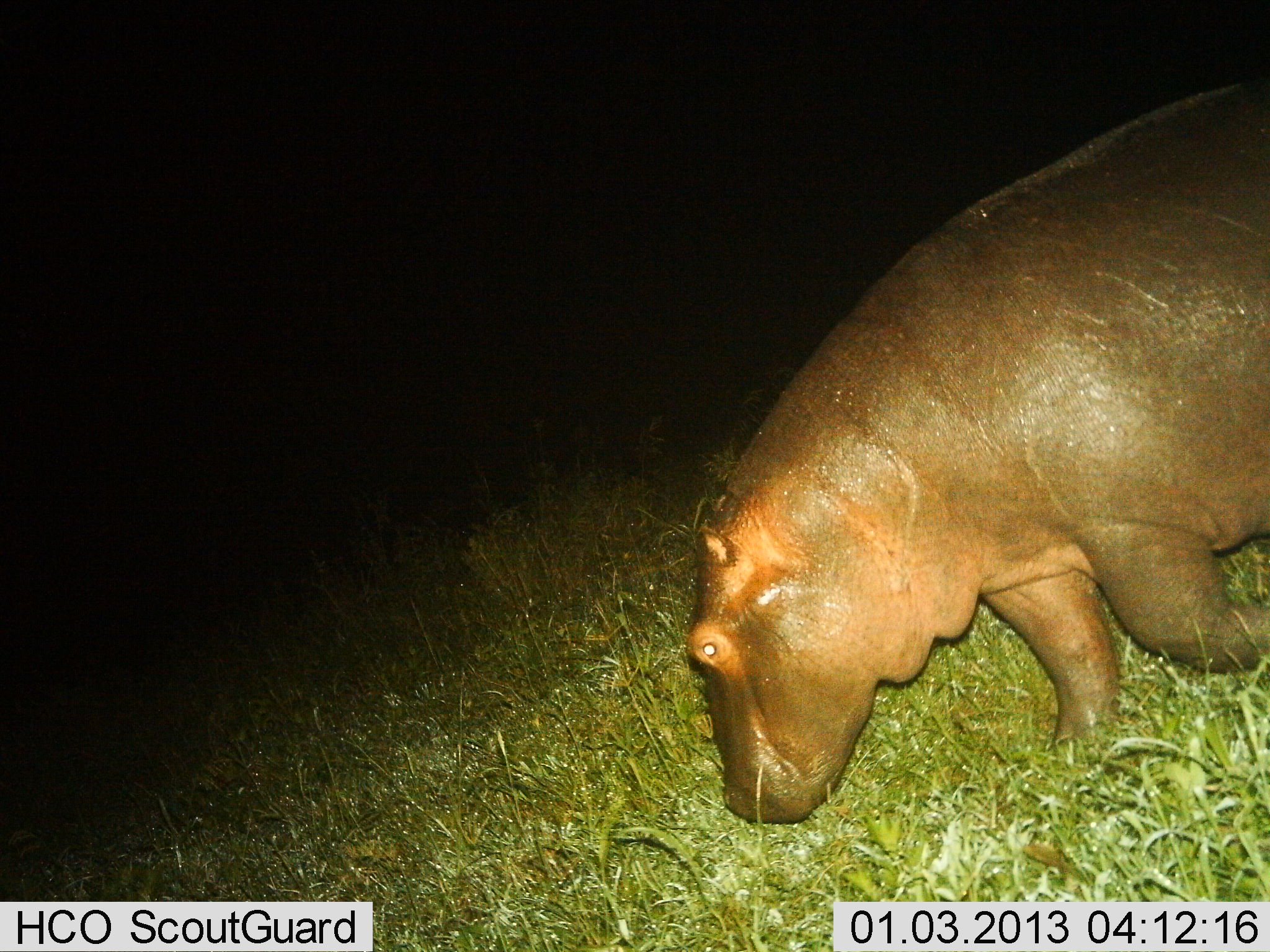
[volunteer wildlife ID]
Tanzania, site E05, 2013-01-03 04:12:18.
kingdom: Animalia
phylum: Chordata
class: Mammalia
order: Artiodactyla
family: Hippopotamidae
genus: Hippopotamus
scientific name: Hippopotamus amphibius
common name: hippopotamus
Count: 1.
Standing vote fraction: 0%.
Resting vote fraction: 0%.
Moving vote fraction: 50%.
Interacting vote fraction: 0%.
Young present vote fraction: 0%.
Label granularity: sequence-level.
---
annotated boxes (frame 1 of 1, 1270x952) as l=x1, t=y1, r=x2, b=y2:
animal: l=682, t=74, r=1268, b=825